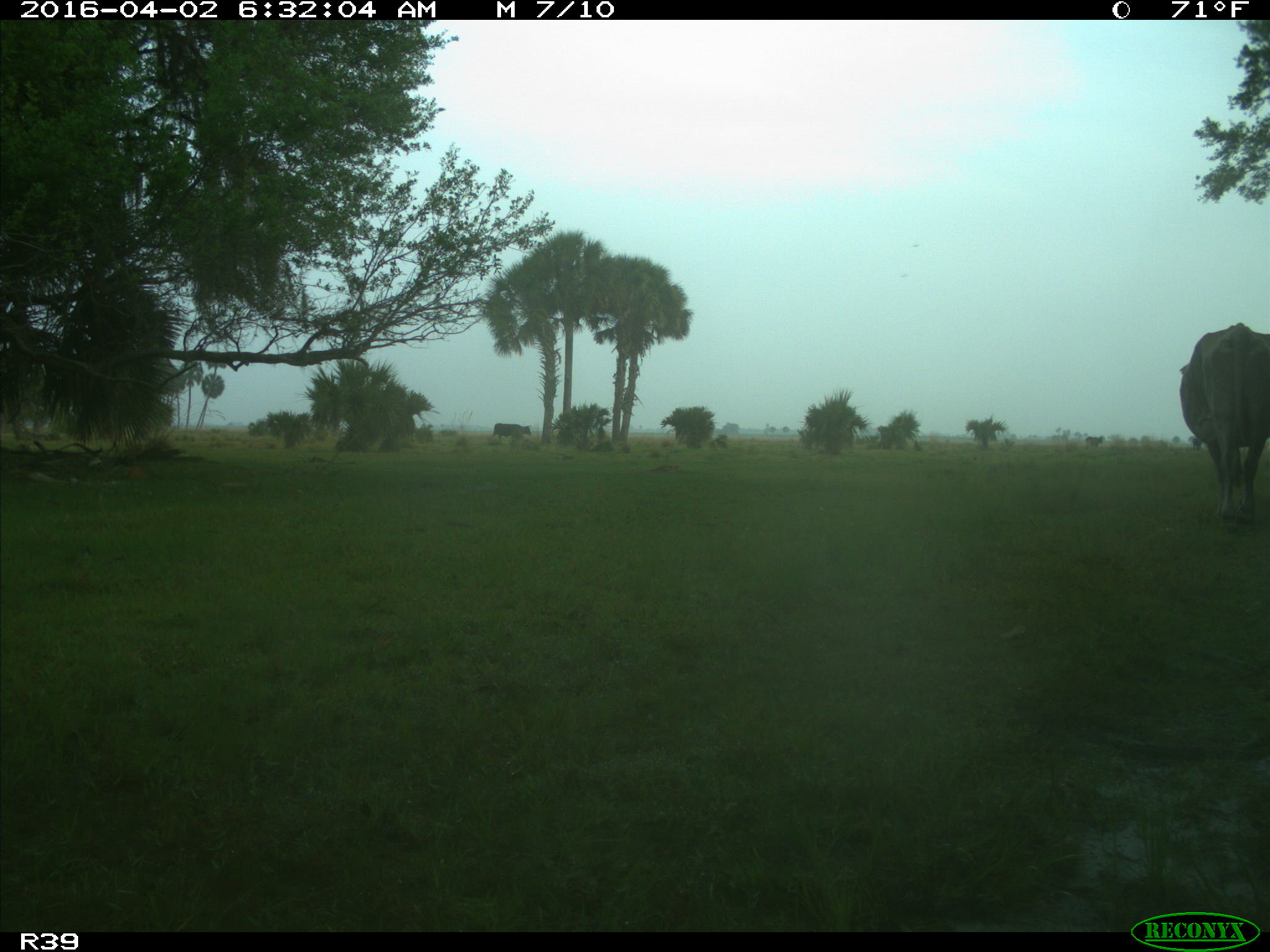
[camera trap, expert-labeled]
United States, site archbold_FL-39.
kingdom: Animalia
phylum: Chordata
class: Mammalia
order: Artiodactyla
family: Bovidae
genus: Bos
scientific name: Bos taurus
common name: domestic cow